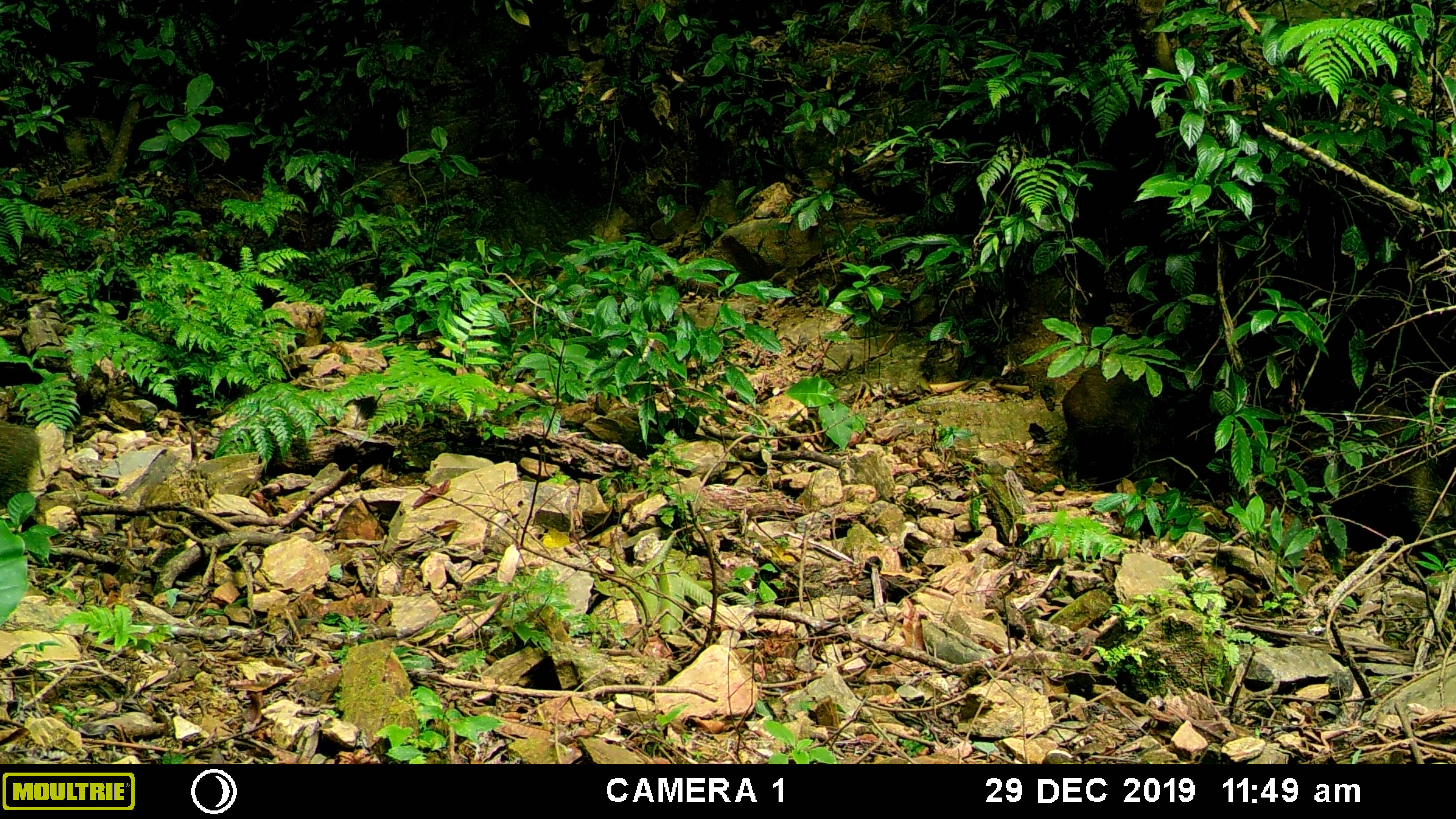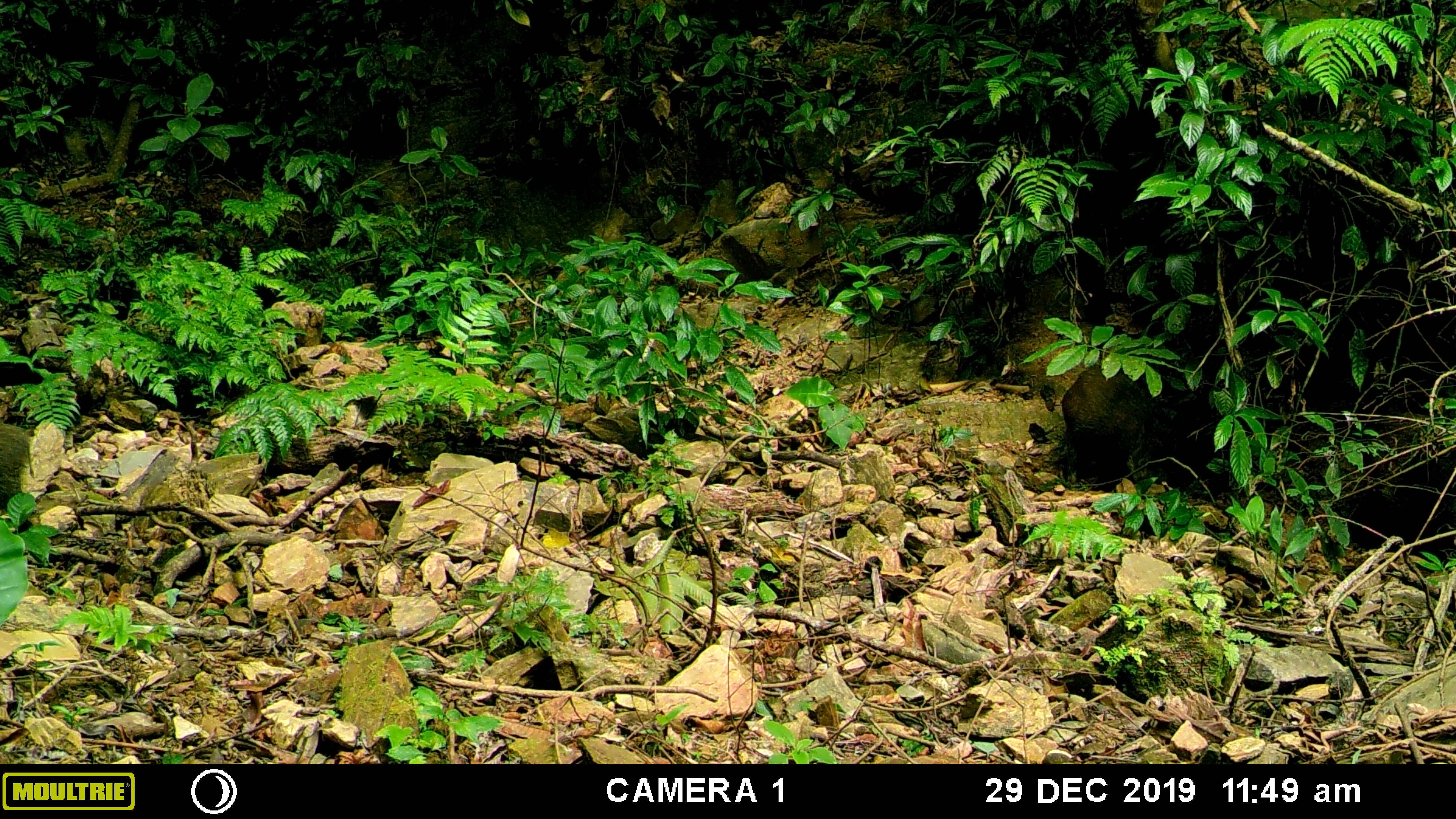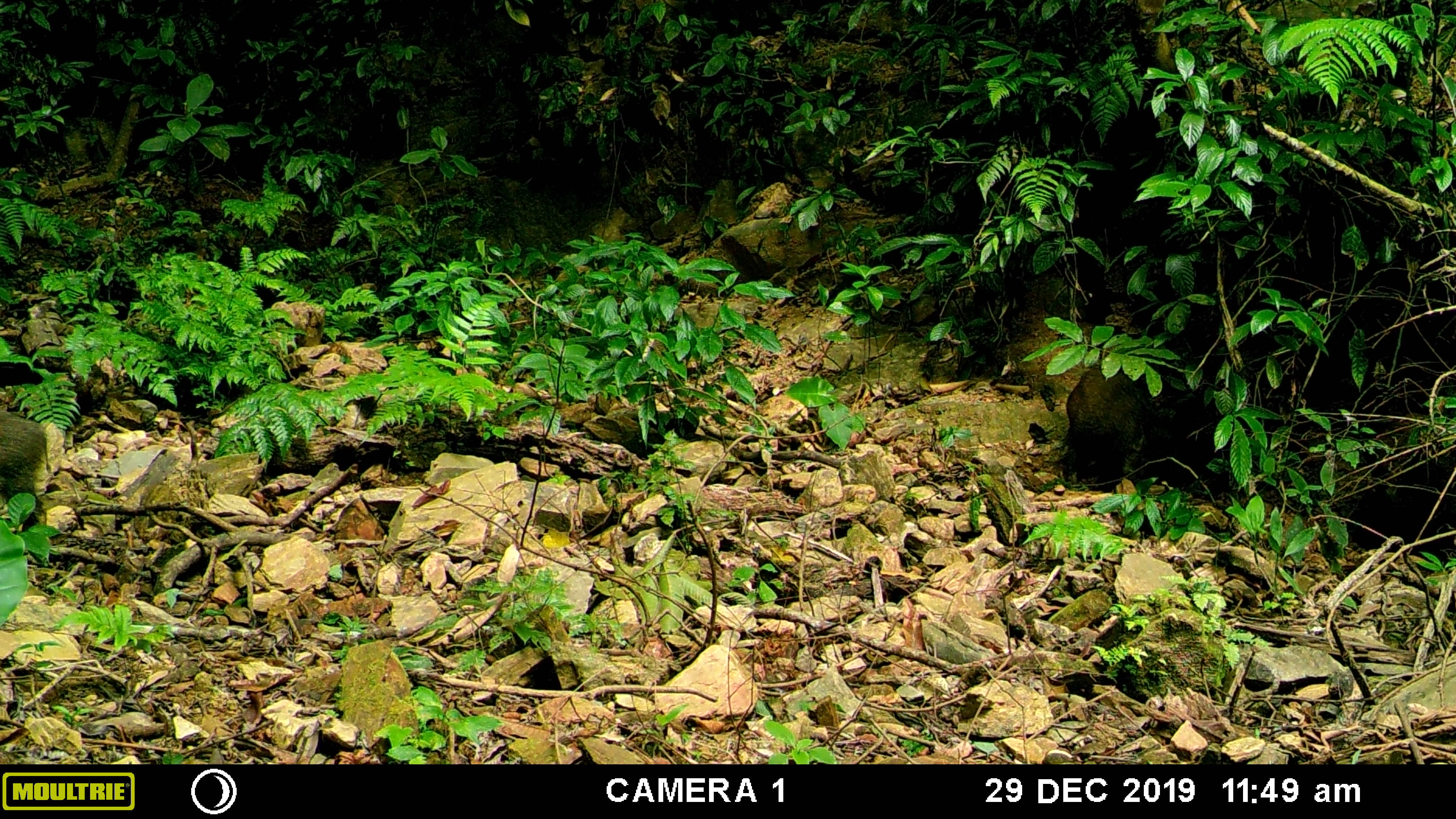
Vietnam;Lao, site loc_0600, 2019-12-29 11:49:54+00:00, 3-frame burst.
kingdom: Animalia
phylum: Chordata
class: Mammalia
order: Artiodactyla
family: Suidae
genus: Sus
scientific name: Sus scrofa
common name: eurasian wild pig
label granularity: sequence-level